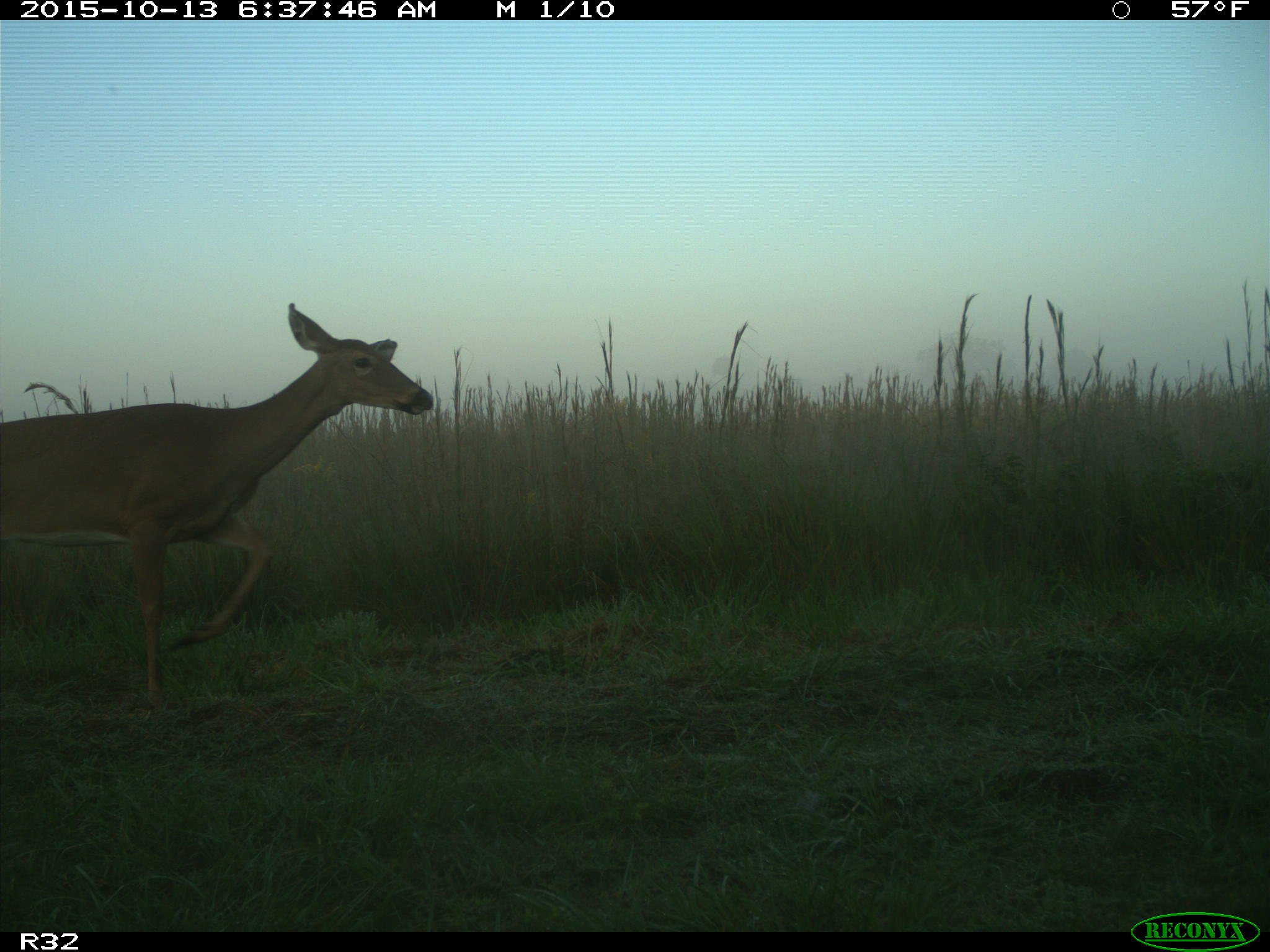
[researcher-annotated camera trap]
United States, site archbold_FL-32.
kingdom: Animalia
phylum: Chordata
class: Mammalia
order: Artiodactyla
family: Cervidae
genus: Odocoileus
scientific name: Odocoileus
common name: deer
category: unidentified deer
Unidentified deer (deer) (Odocoileus).